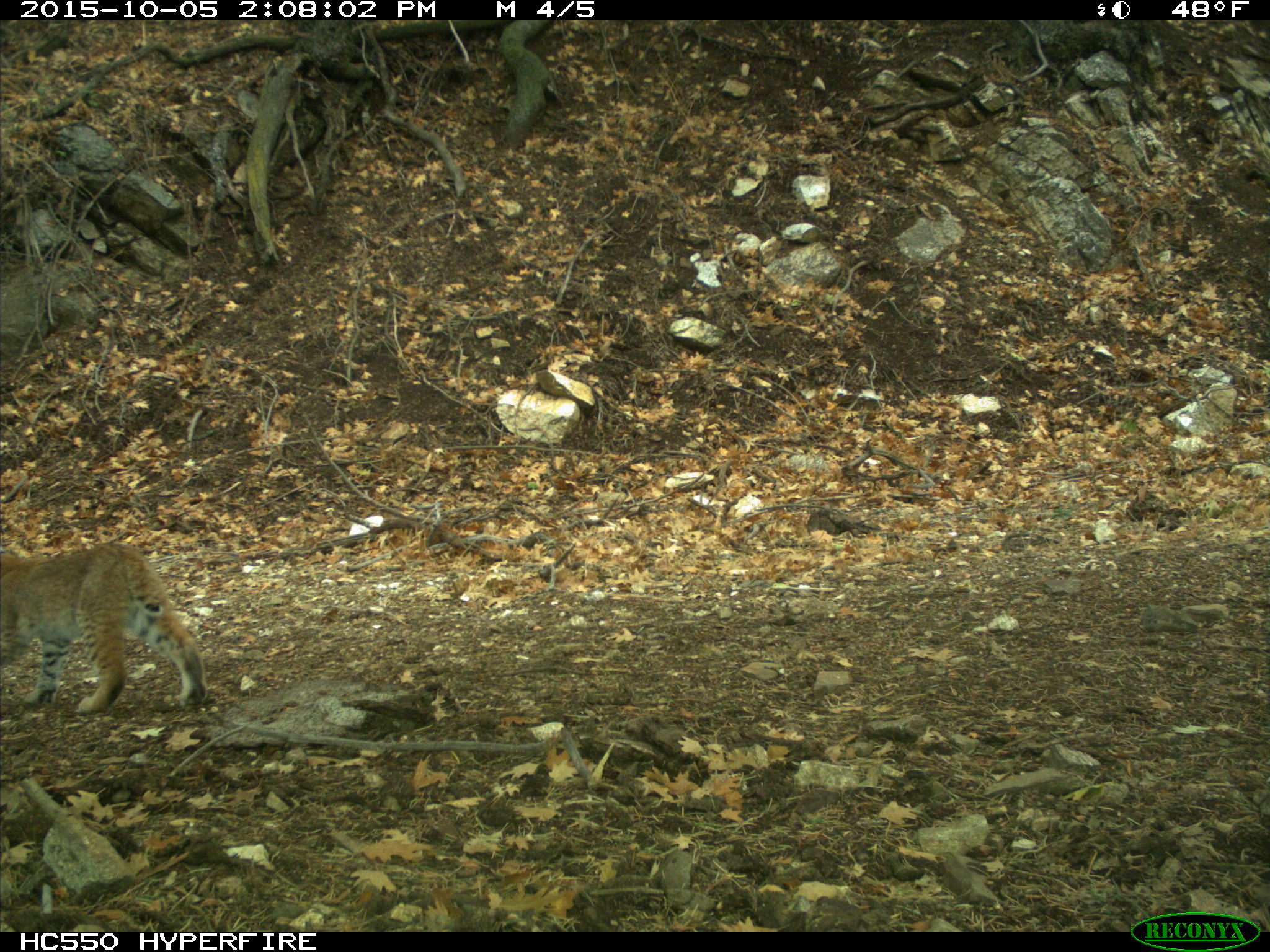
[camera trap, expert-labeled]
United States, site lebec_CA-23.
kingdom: Animalia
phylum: Chordata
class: Mammalia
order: Carnivora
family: Felidae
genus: Lynx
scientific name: Lynx rufus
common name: bobcat